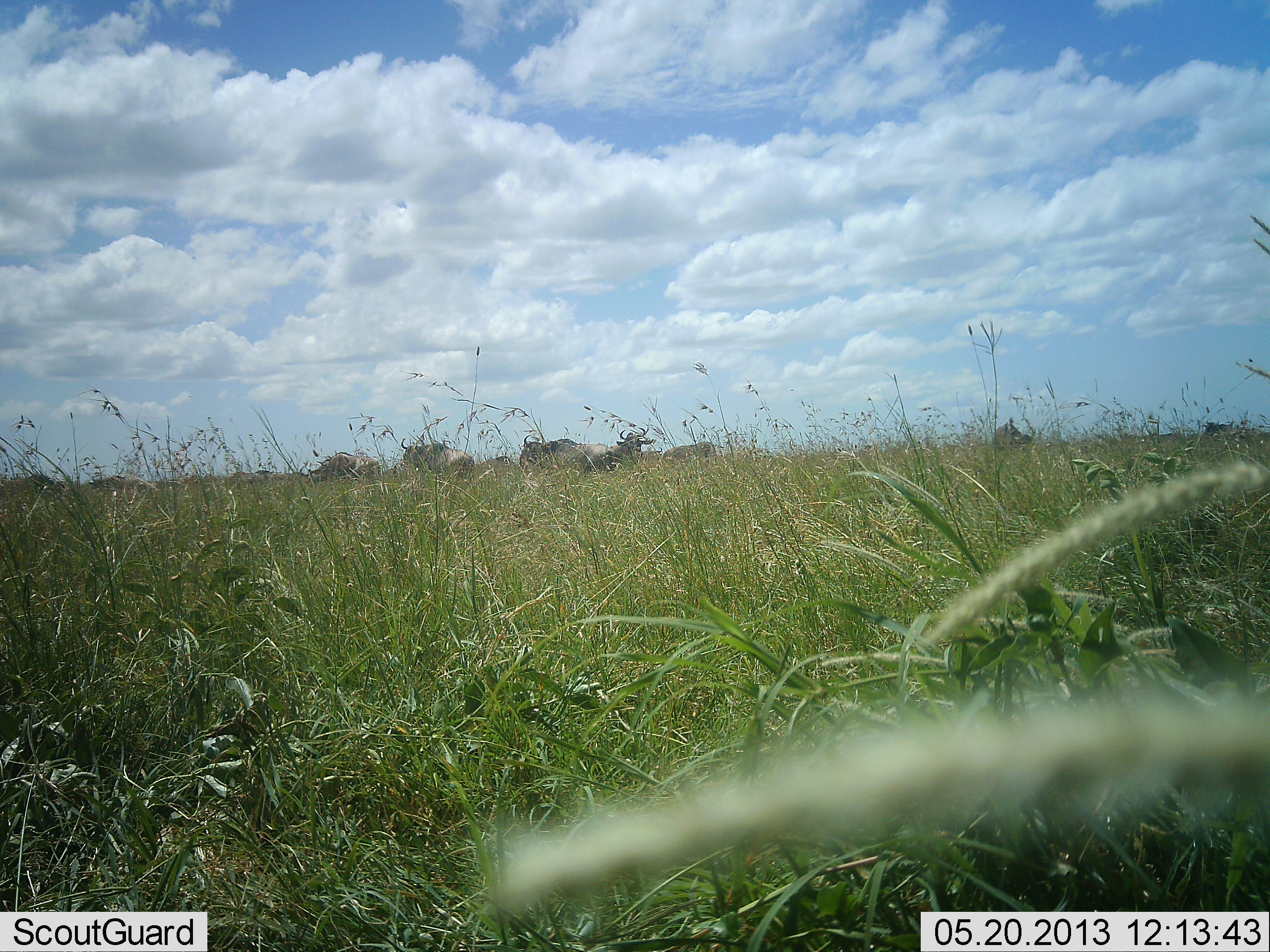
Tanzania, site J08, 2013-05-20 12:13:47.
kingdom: Animalia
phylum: Chordata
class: Mammalia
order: Artiodactyla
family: Bovidae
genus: Connochaetes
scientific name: Connochaetes taurinus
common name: blue wildebeest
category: wildebeest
Wildebeest (blue wildebeest) (Connochaetes taurinus), count 11-50. Behavior (volunteer vote fractions): standing 80%, resting 10%, moving 30%, interacting 0%. Young present (vote fraction): 0%. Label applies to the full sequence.